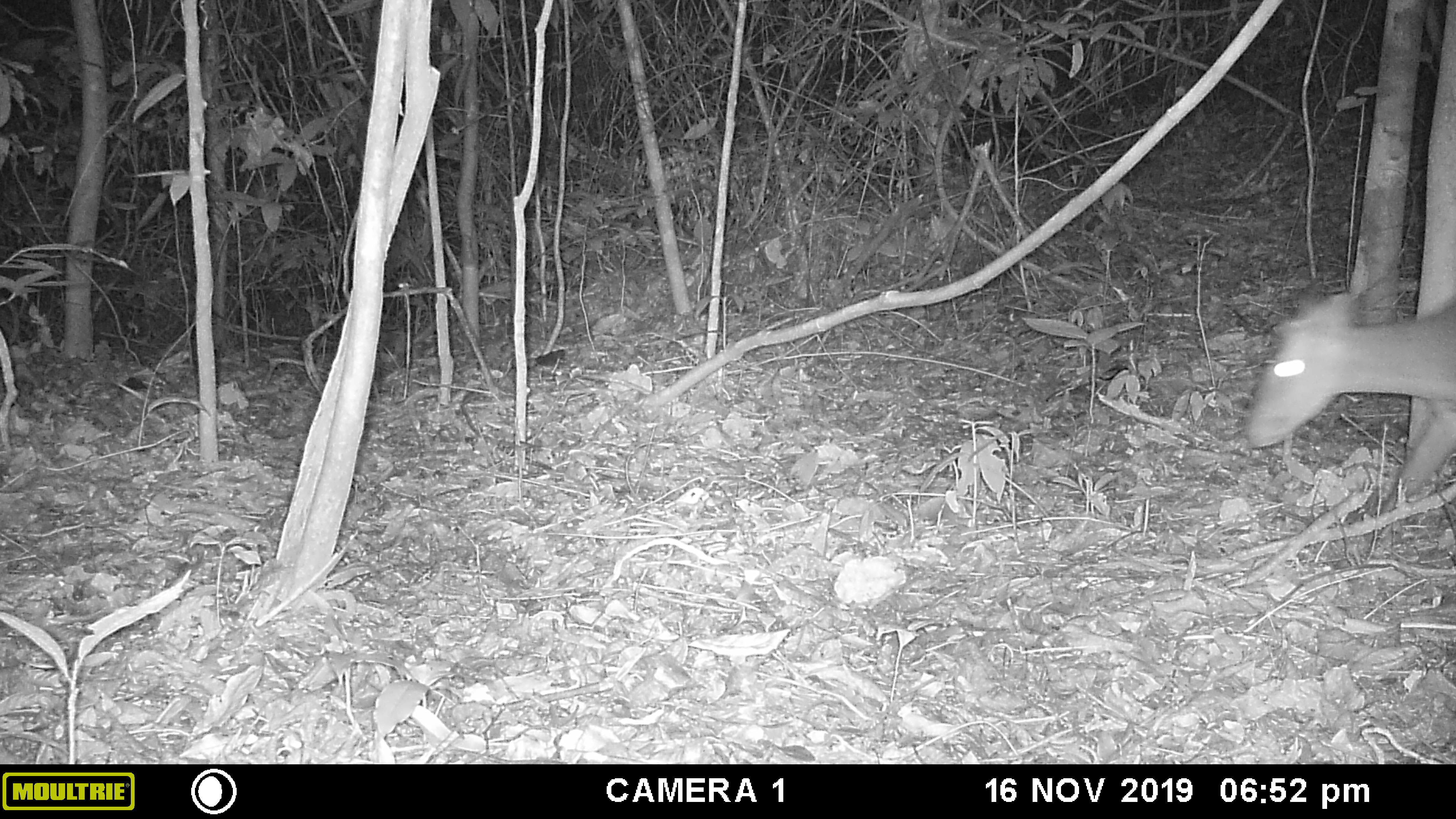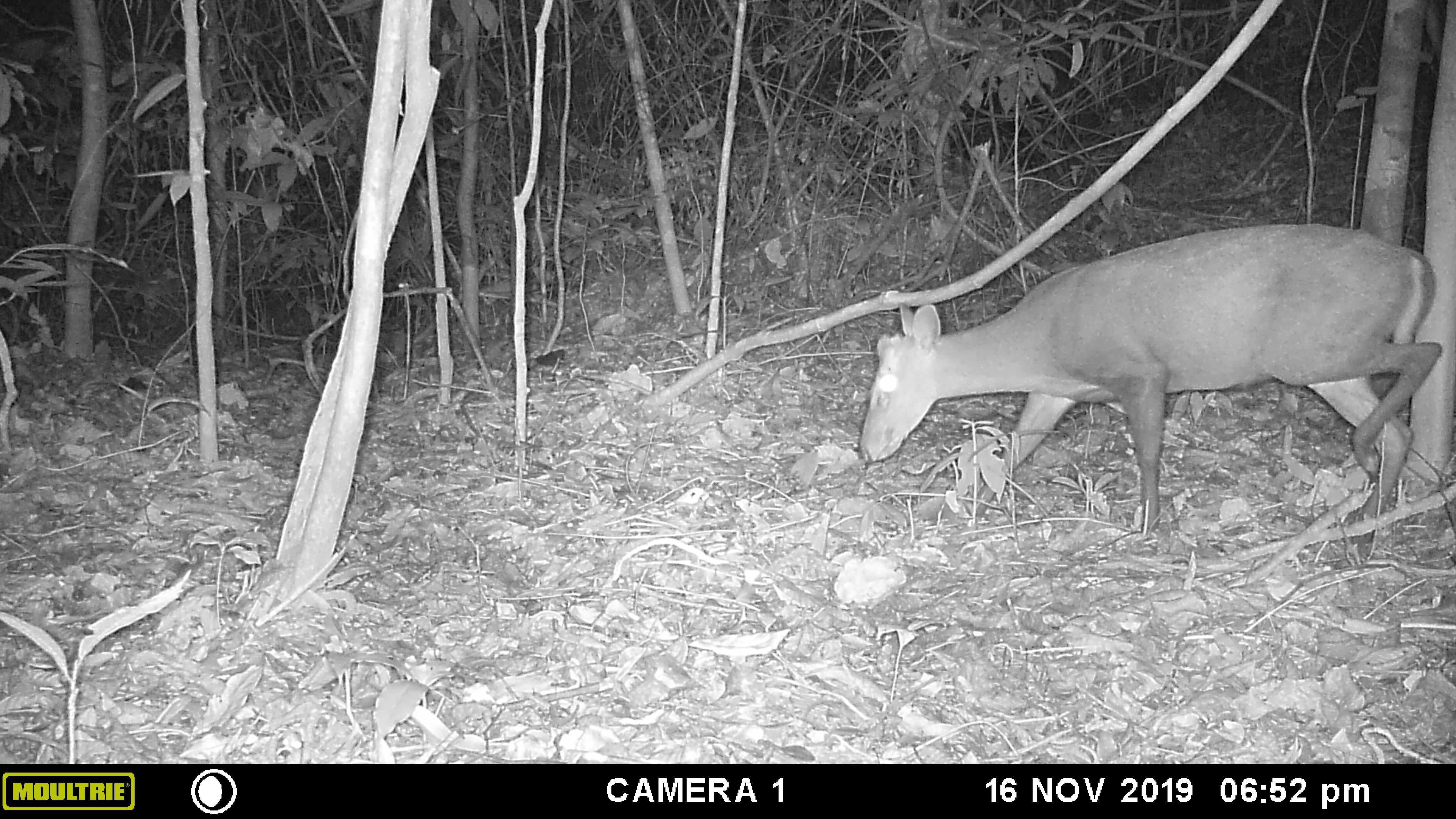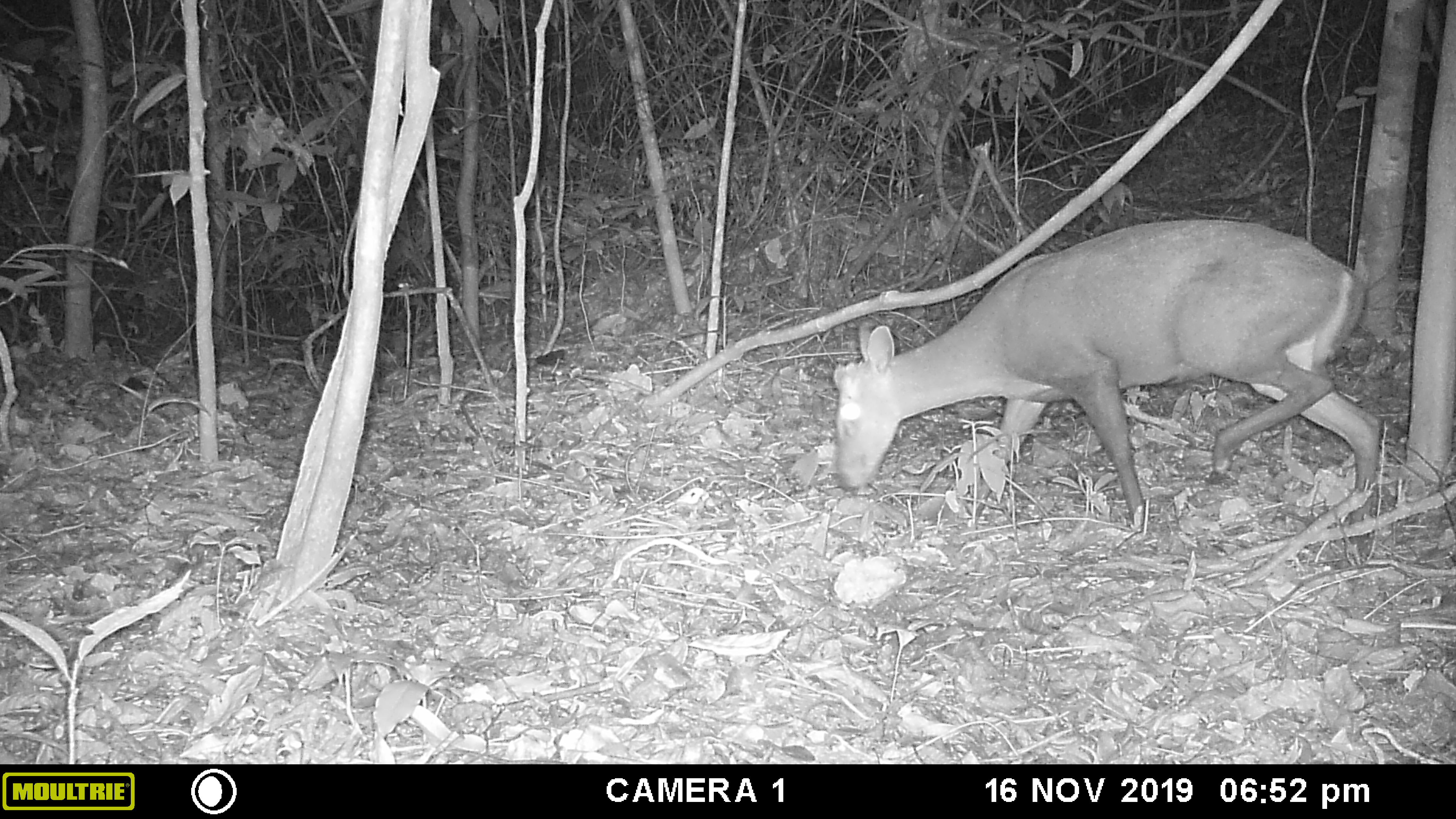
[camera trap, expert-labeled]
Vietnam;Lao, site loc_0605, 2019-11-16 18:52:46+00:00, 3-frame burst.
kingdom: Animalia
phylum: Chordata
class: Mammalia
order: Artiodactyla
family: Cervidae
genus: Muntiacus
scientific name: Muntiacus rooseveltorum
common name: roosevelt's muntjac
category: roosevelts muntjac group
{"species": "roosevelts muntjac group (roosevelt's muntjac) (Muntiacus rooseveltorum)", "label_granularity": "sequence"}